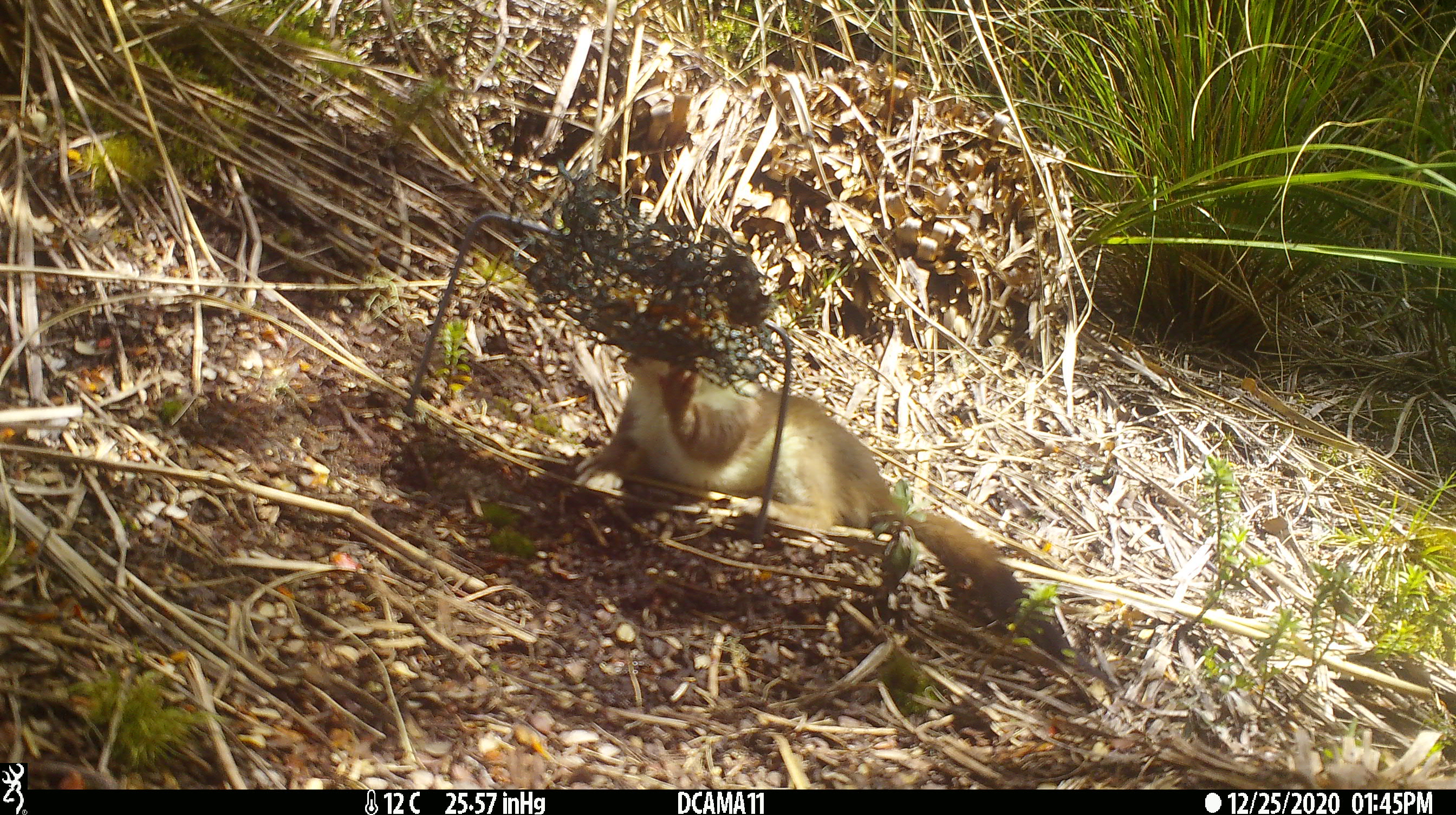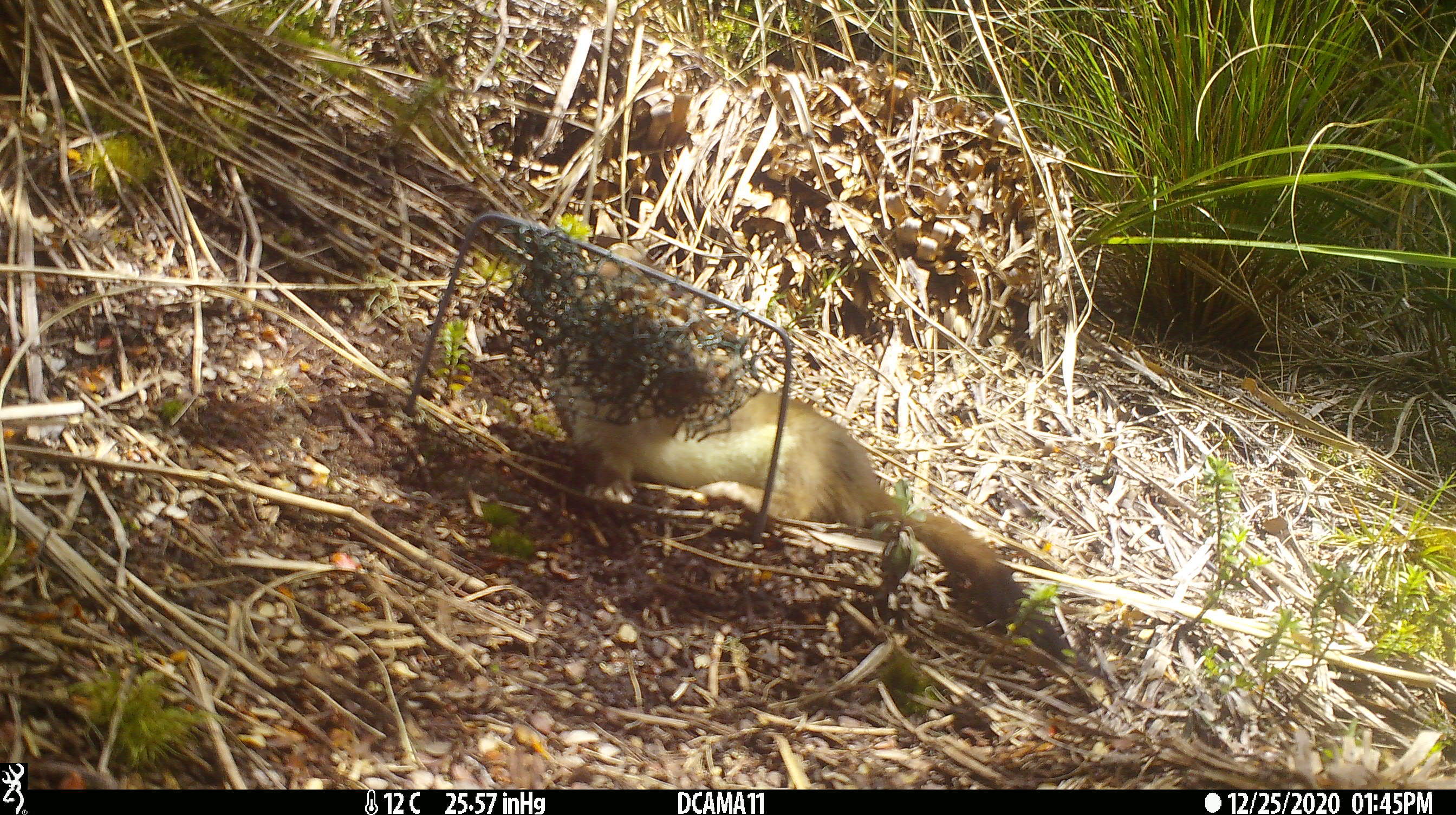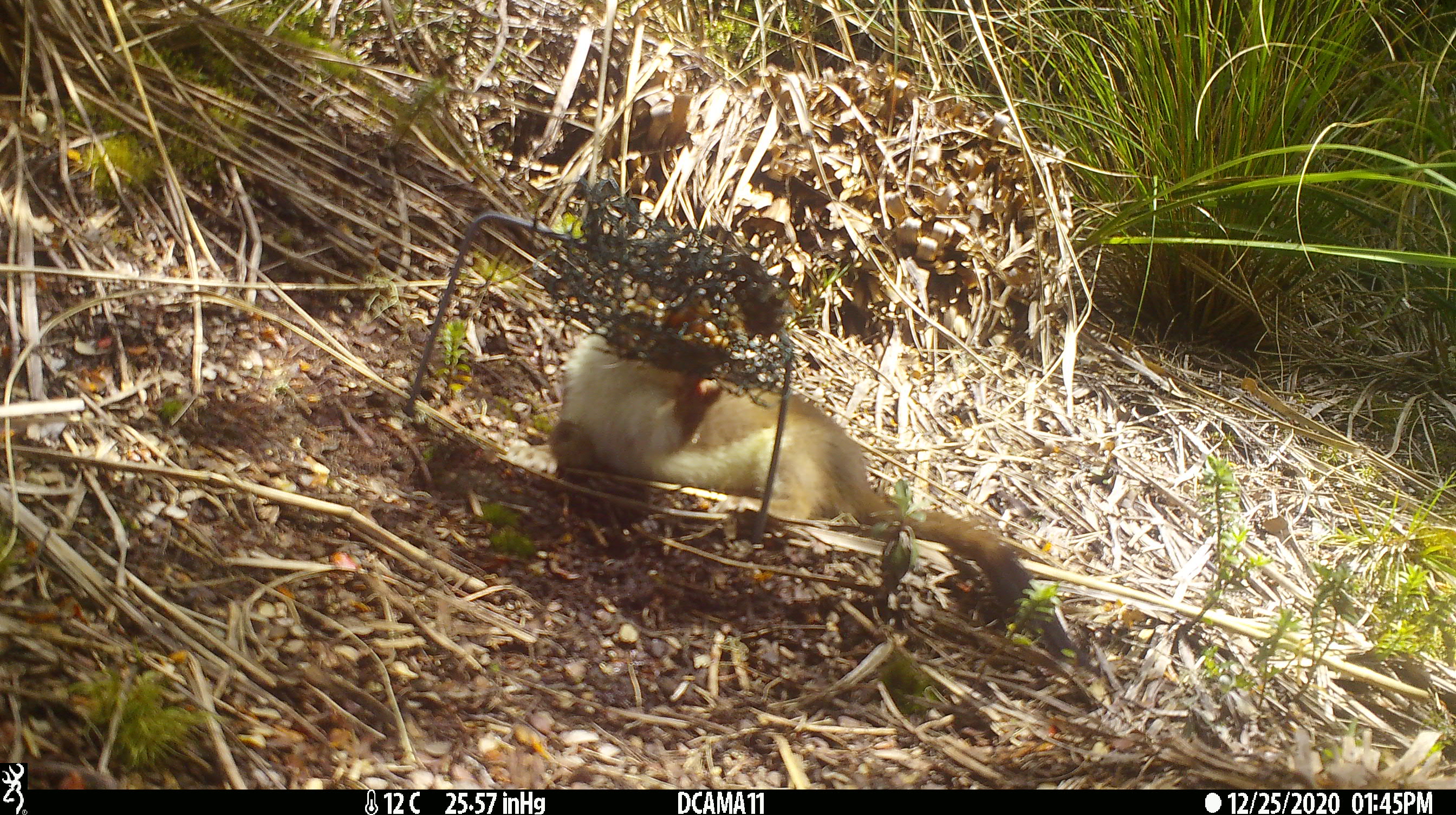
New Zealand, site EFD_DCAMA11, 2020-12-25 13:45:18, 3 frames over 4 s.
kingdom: Animalia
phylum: Chordata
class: Mammalia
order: Carnivora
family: Mustelidae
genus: Mustela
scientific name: Mustela erminea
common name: stoat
Stoat (Mustela erminea).